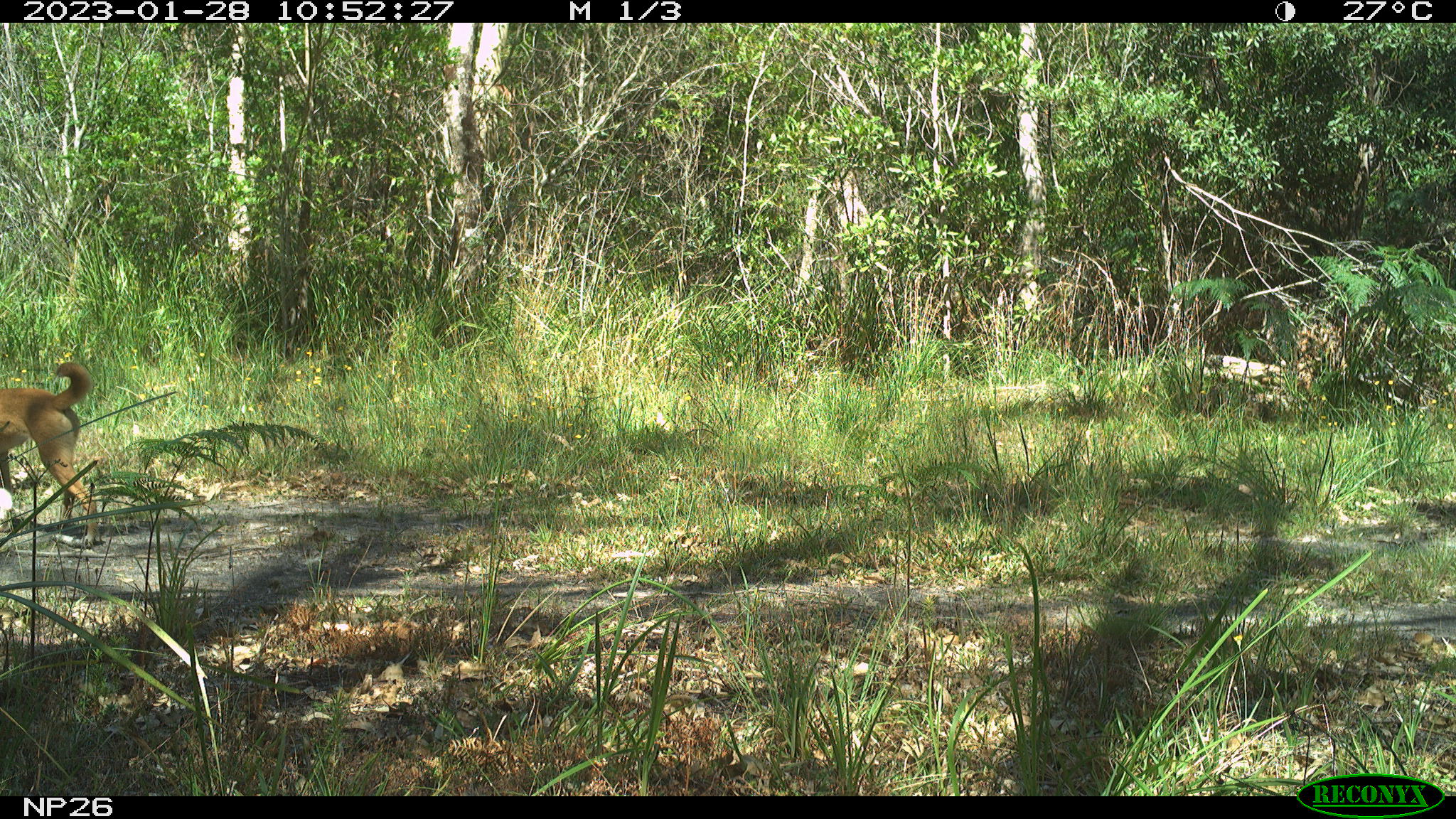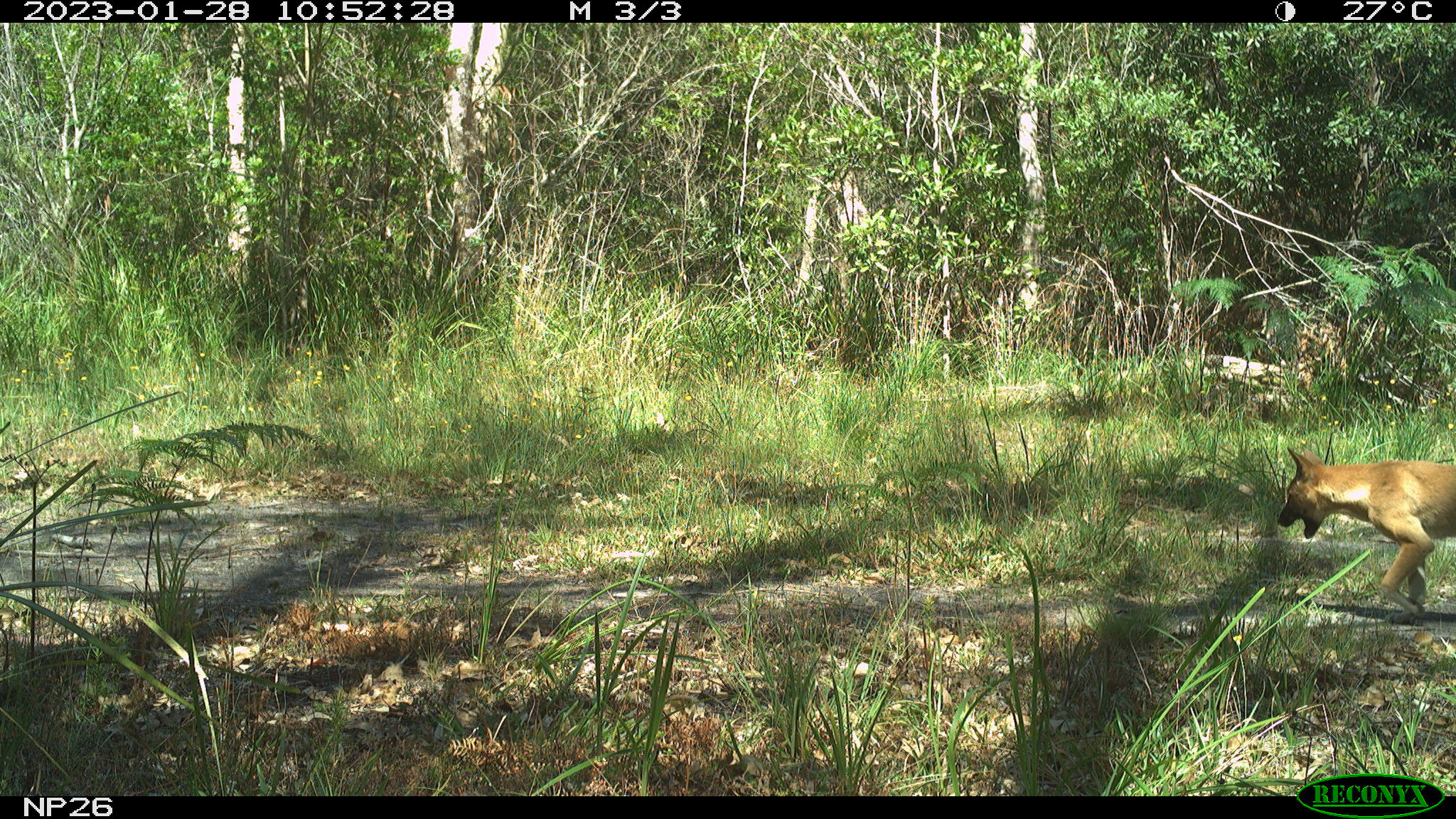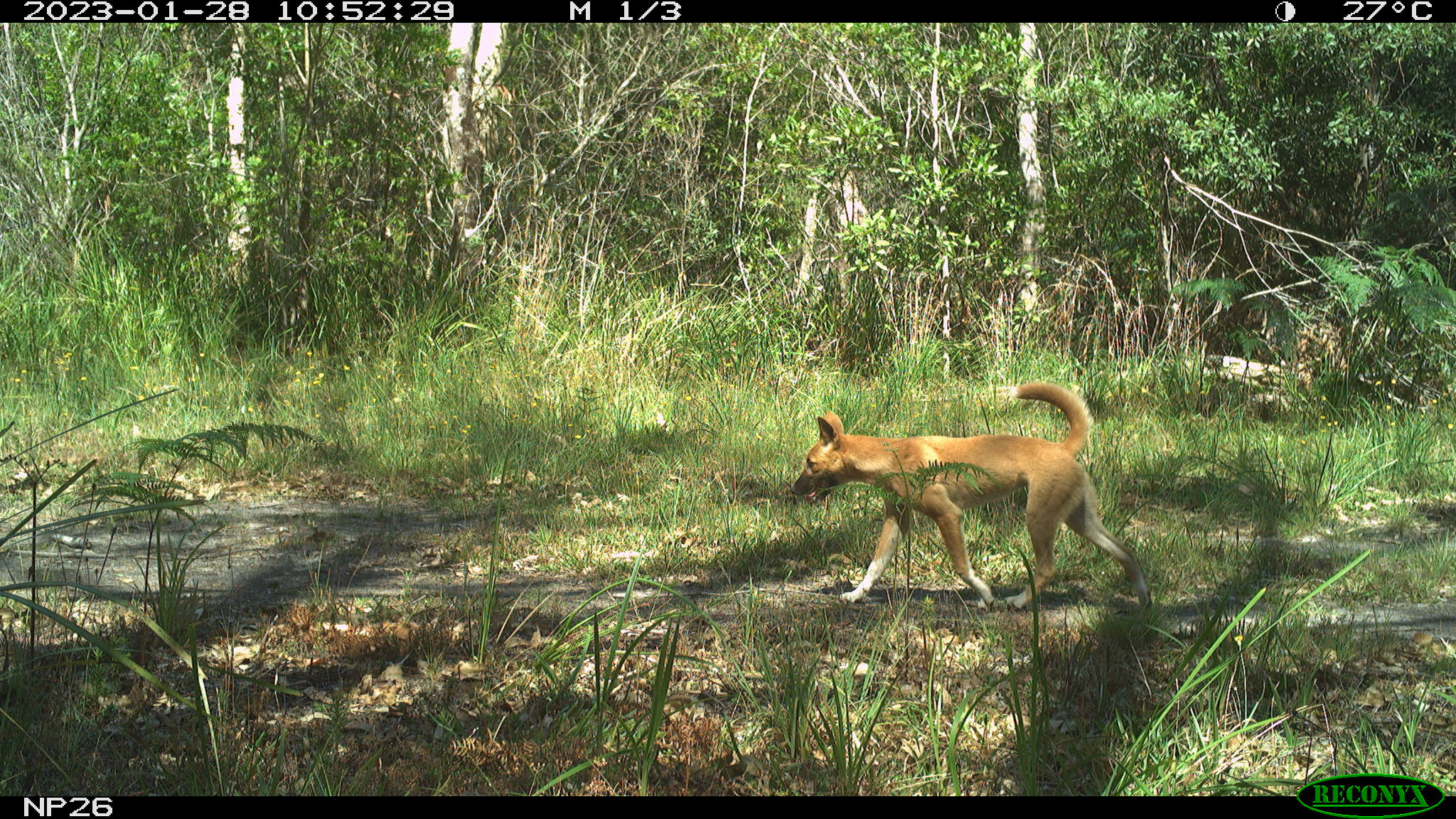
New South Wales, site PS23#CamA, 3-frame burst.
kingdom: Animalia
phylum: Chordata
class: Mammalia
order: Carnivora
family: Canidae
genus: Canis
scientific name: Canis familiaris dingo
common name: dingo